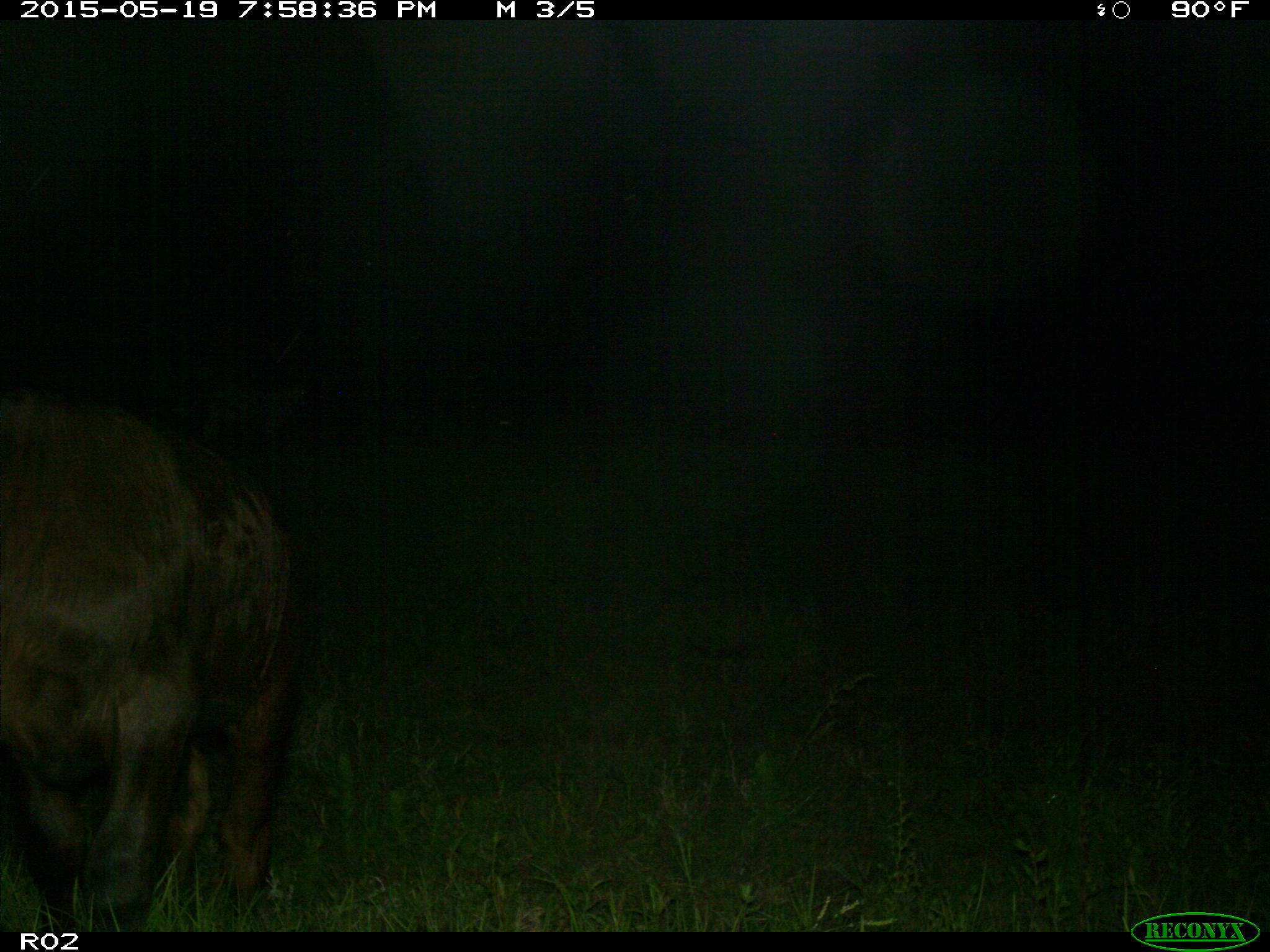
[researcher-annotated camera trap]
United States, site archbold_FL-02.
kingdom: Animalia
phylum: Chordata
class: Mammalia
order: Artiodactyla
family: Bovidae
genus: Bos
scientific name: Bos taurus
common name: domestic cow